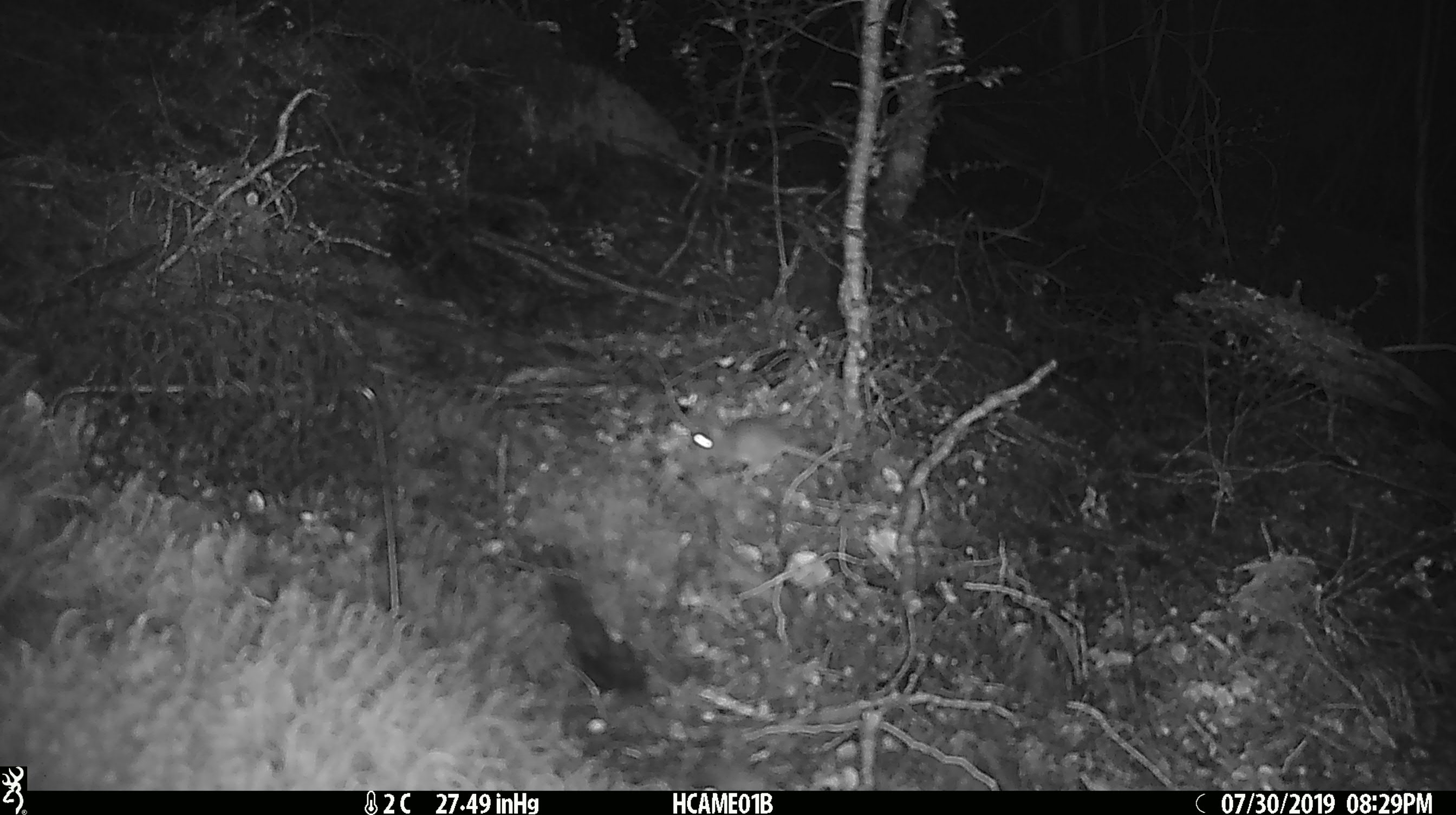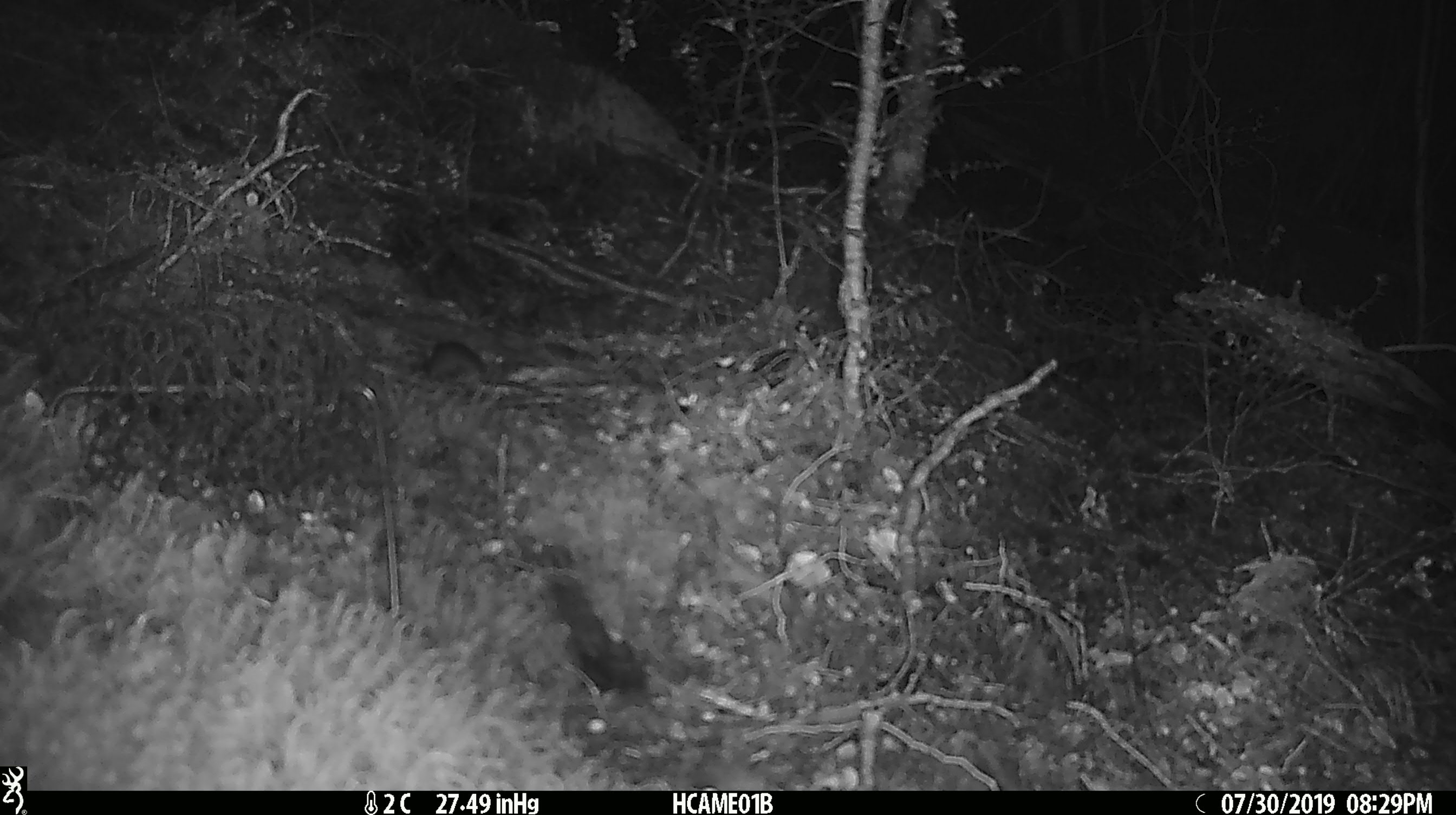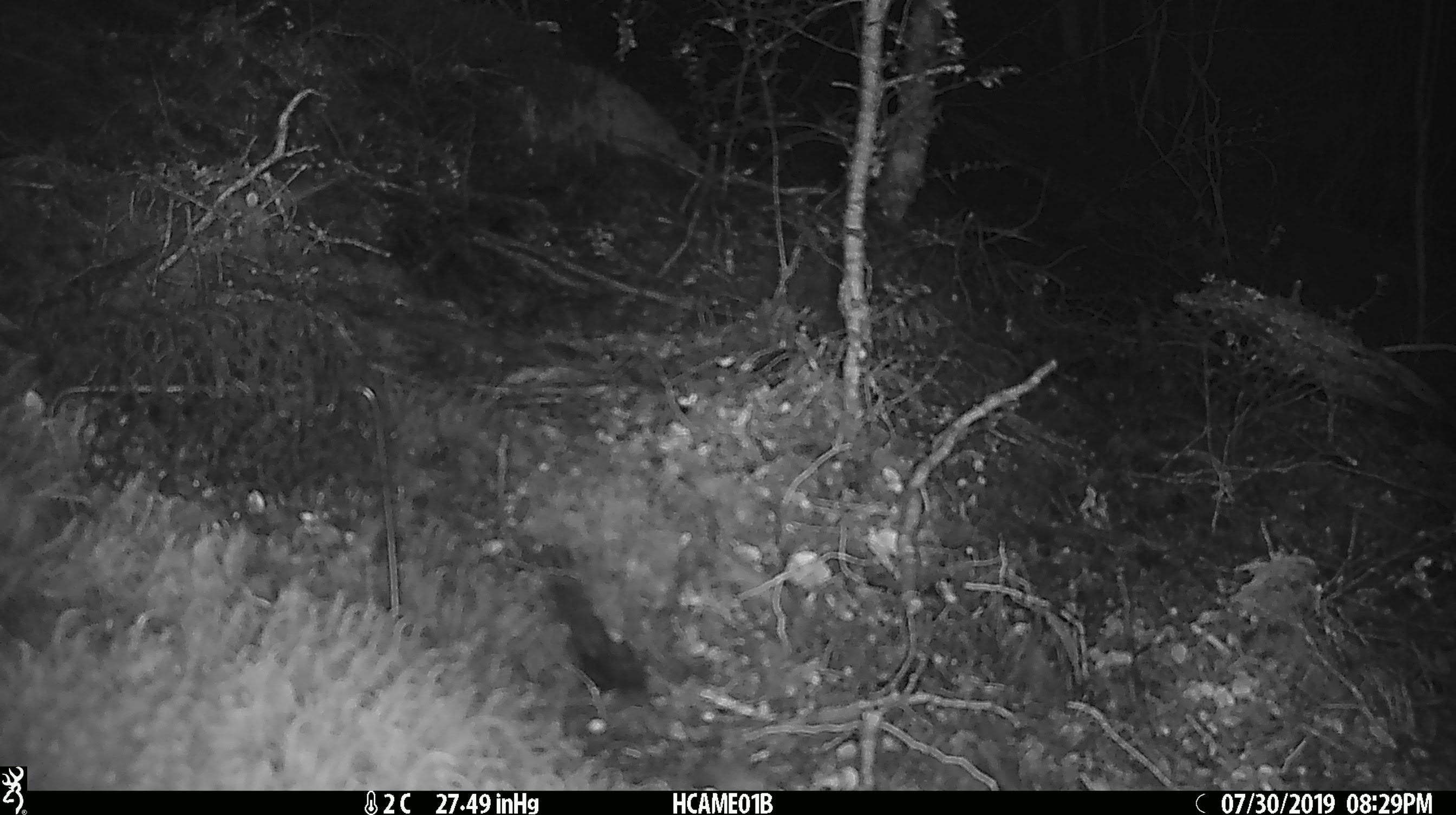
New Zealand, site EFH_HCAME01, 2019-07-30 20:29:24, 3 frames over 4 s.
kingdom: Animalia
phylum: Chordata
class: Mammalia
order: Rodentia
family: Muridae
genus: Mus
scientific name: Mus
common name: mouse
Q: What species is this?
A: Mouse (Mus).